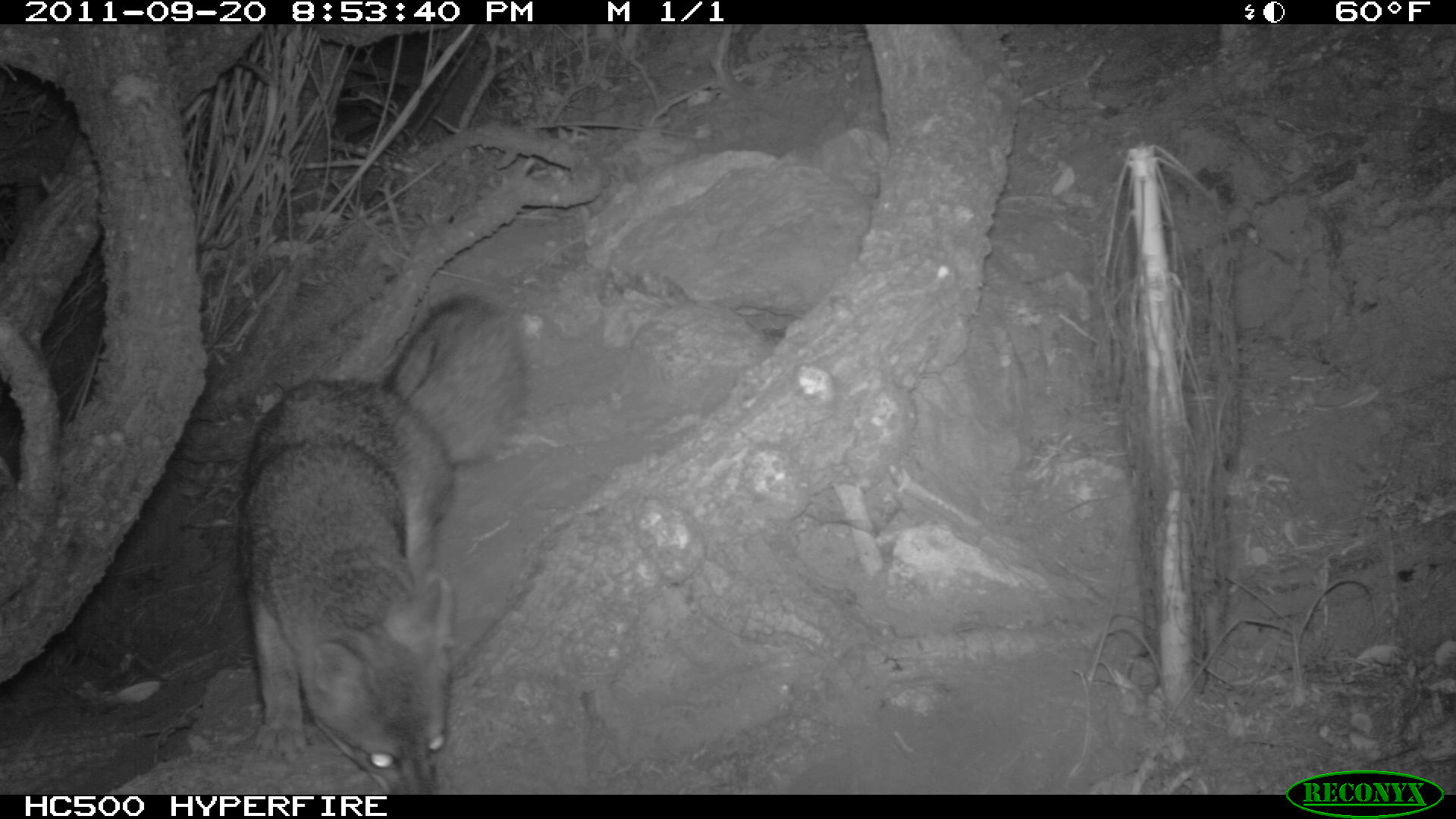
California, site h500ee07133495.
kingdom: Animalia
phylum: Chordata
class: Mammalia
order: Carnivora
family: Canidae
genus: Urocyon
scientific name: Urocyon littoralis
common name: island fox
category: fox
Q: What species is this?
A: Fox (island fox) (Urocyon littoralis).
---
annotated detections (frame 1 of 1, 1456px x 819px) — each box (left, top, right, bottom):
fox: (231, 287, 529, 792)